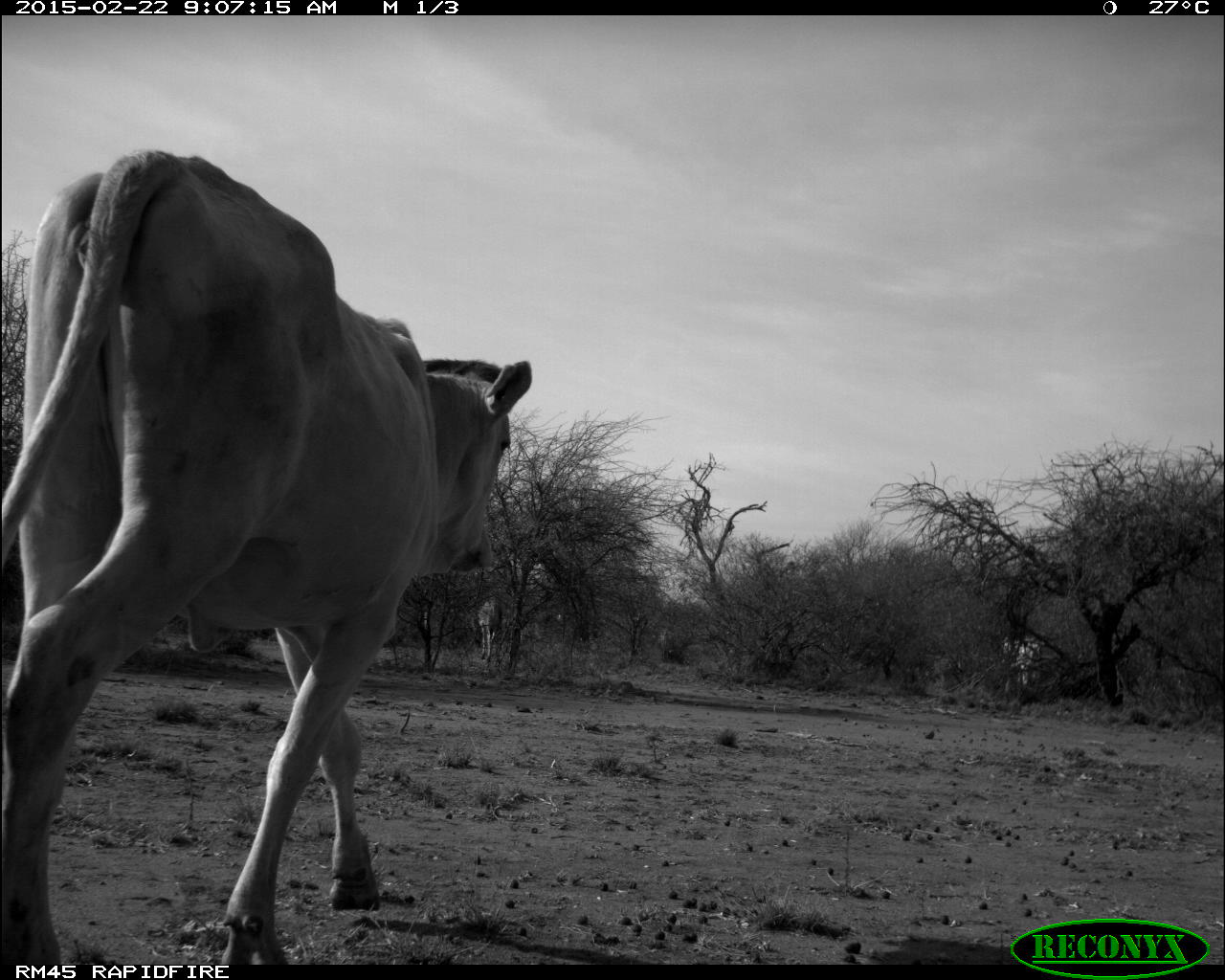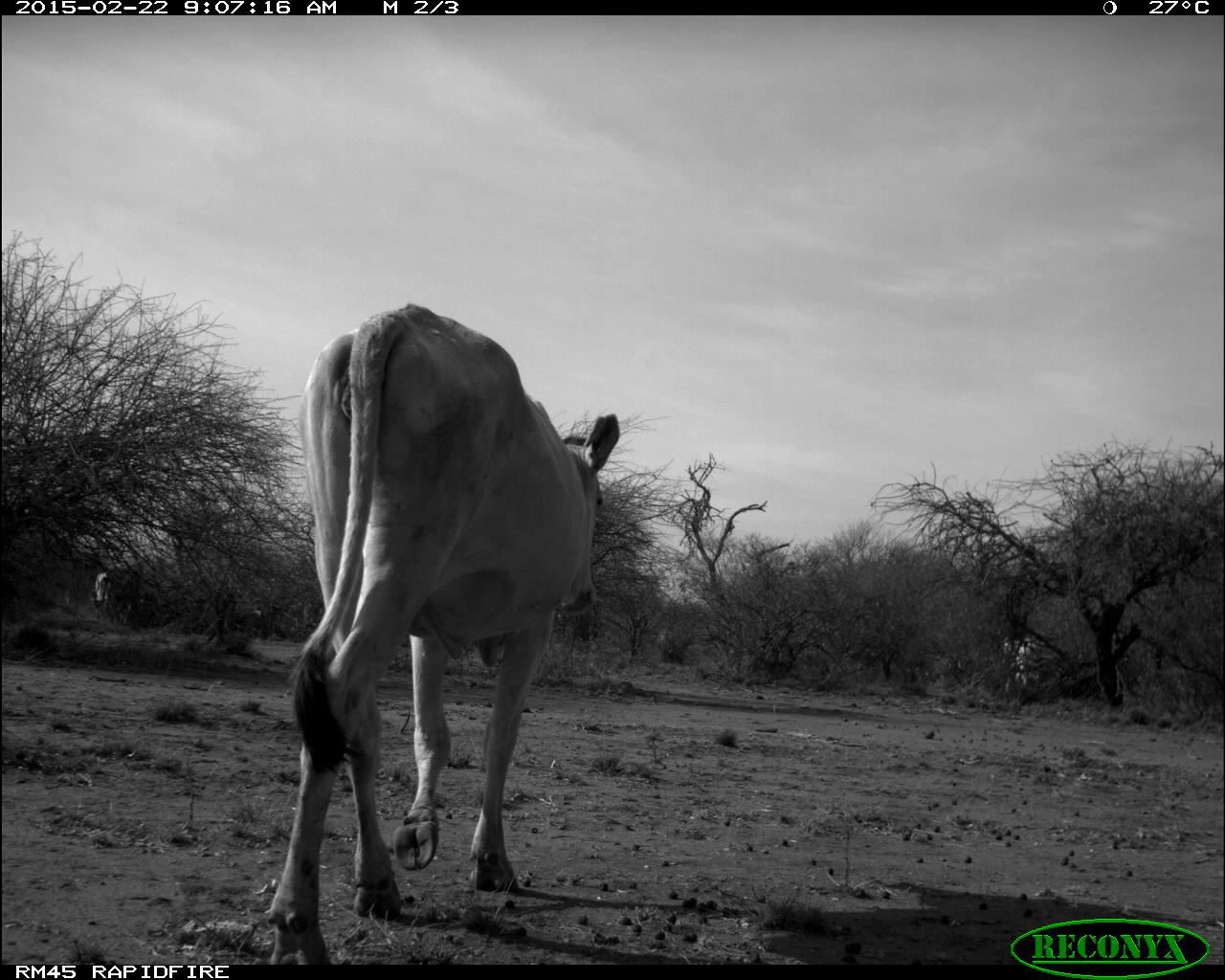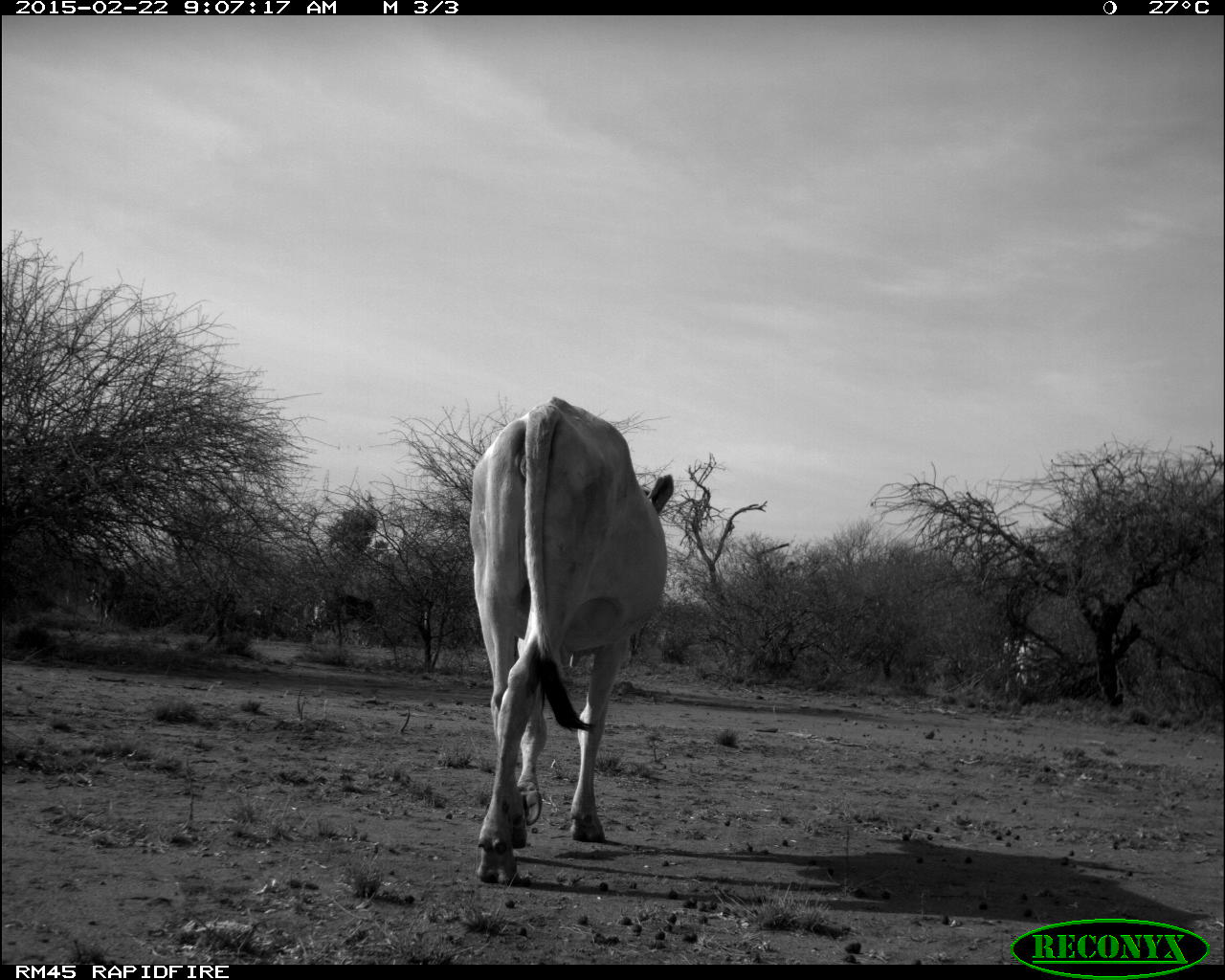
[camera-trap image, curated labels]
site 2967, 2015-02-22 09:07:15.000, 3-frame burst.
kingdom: Animalia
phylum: Chordata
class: Mammalia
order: Artiodactyla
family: Bovidae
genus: Bos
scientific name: Bos taurus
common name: domestic cattle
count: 27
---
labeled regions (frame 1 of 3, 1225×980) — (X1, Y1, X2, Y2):
bos taurus: (0, 143, 537, 961); (1001, 635, 1041, 692); (477, 600, 501, 662)